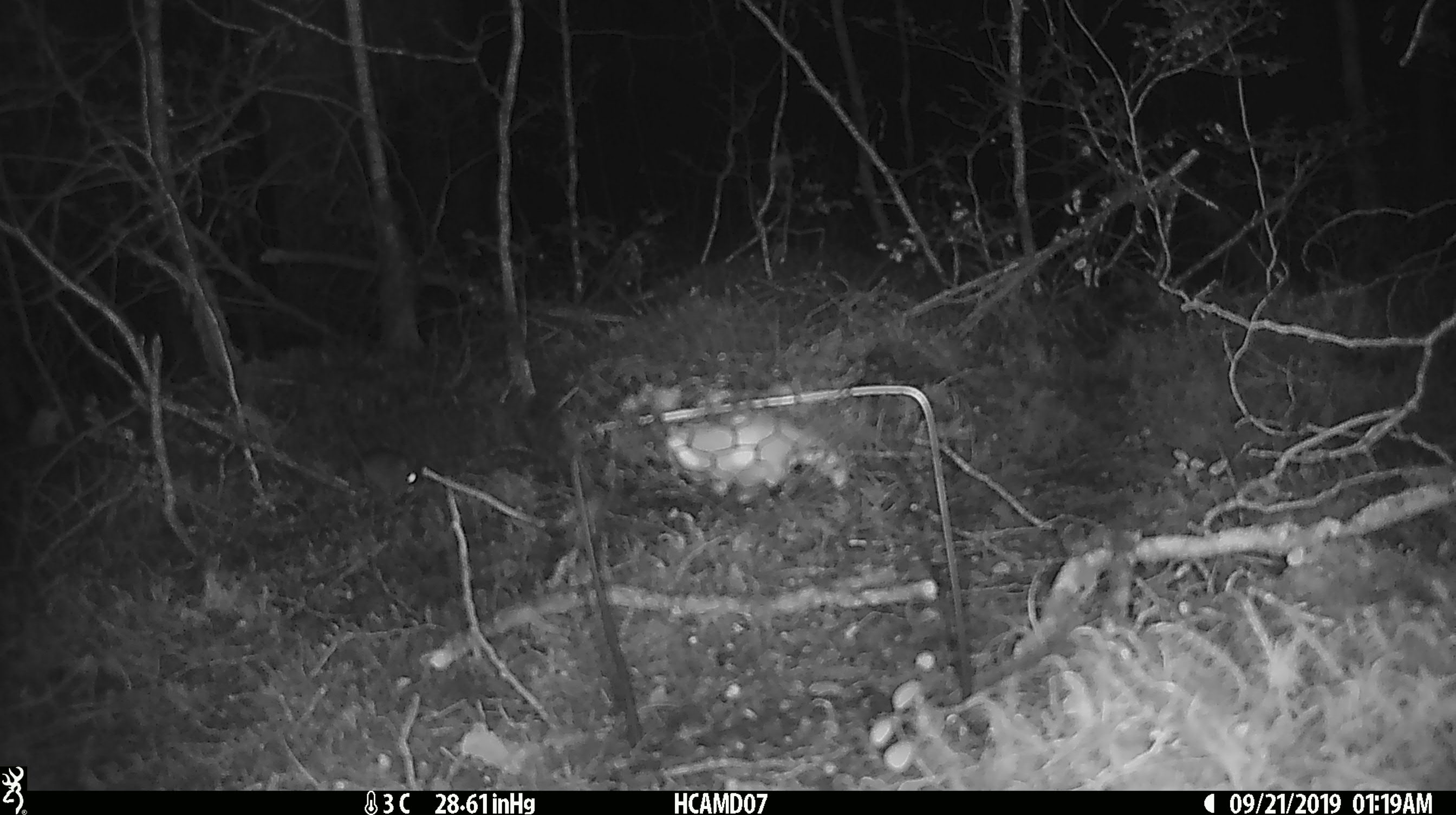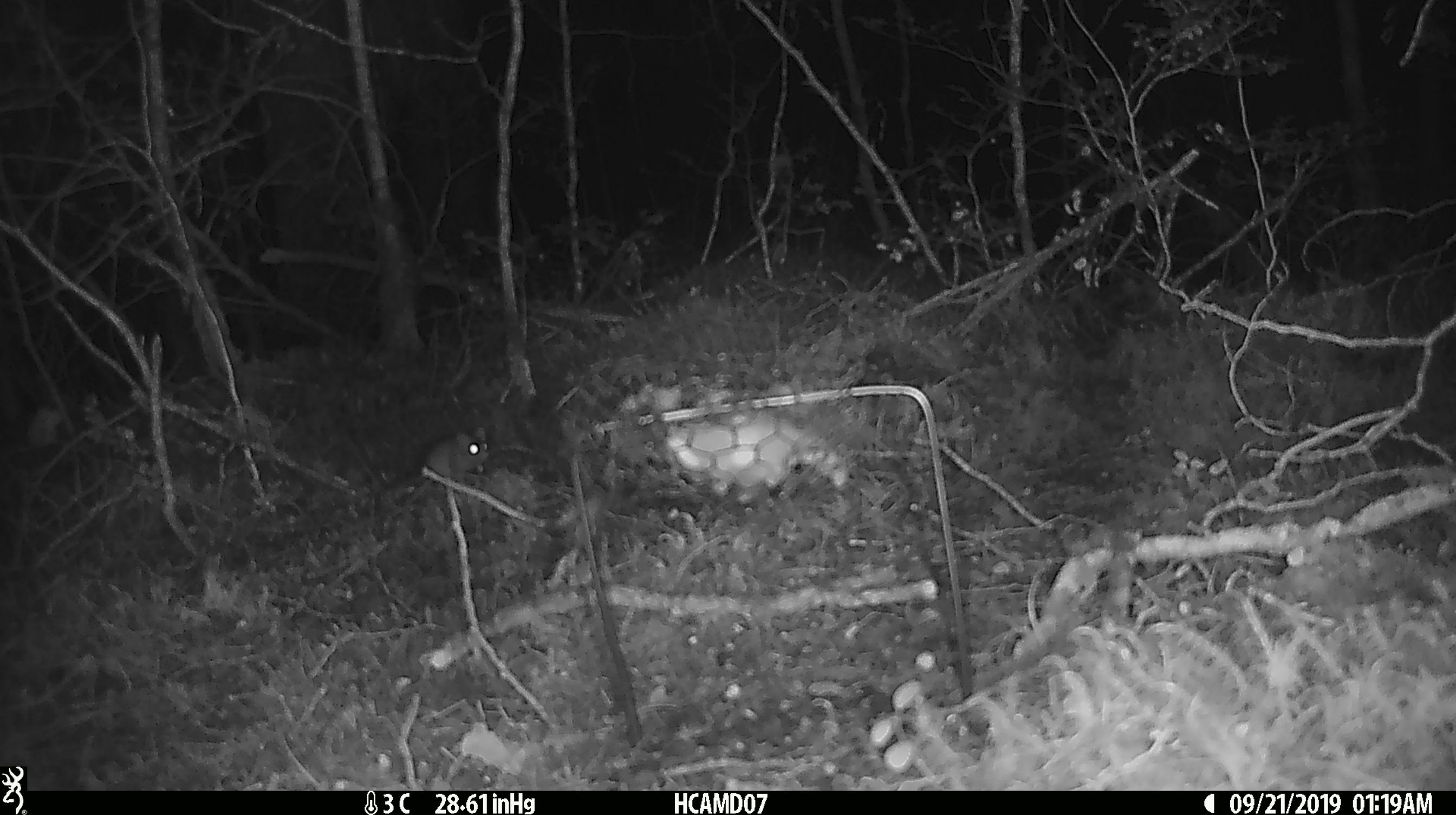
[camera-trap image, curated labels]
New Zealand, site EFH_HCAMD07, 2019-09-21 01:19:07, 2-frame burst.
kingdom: Animalia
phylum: Chordata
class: Mammalia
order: Rodentia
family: Muridae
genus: Mus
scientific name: Mus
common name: mouse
Mouse (Mus).